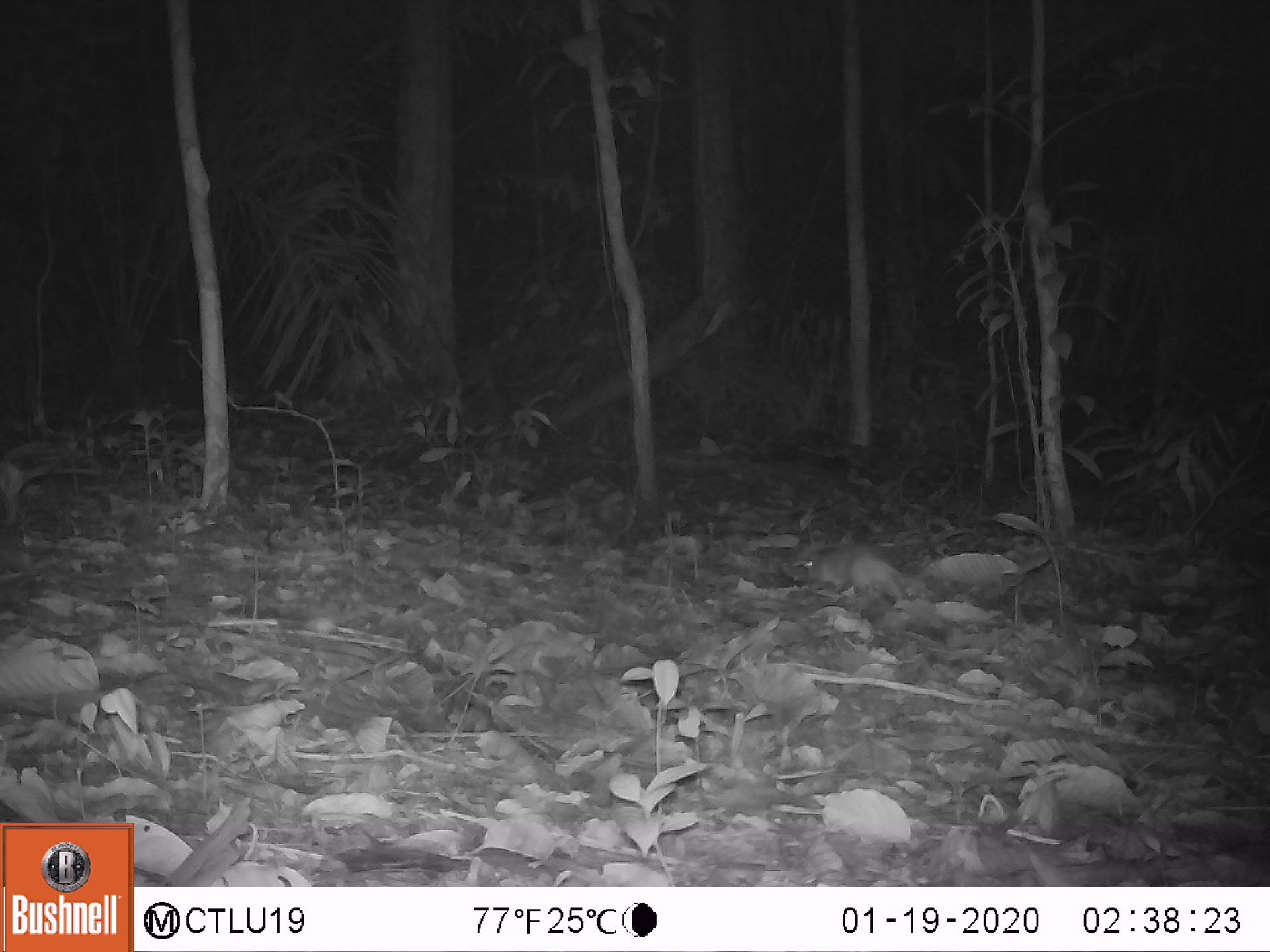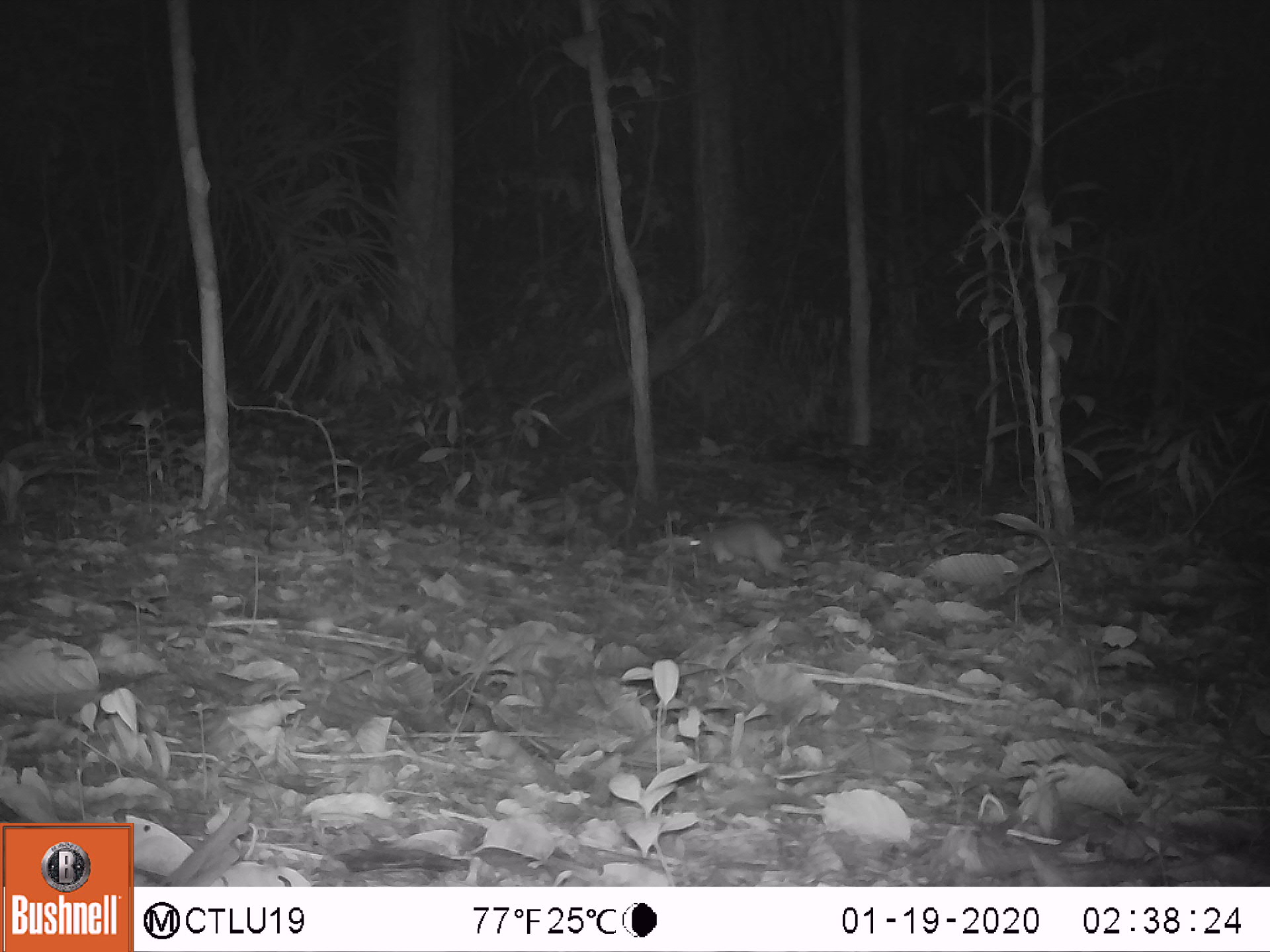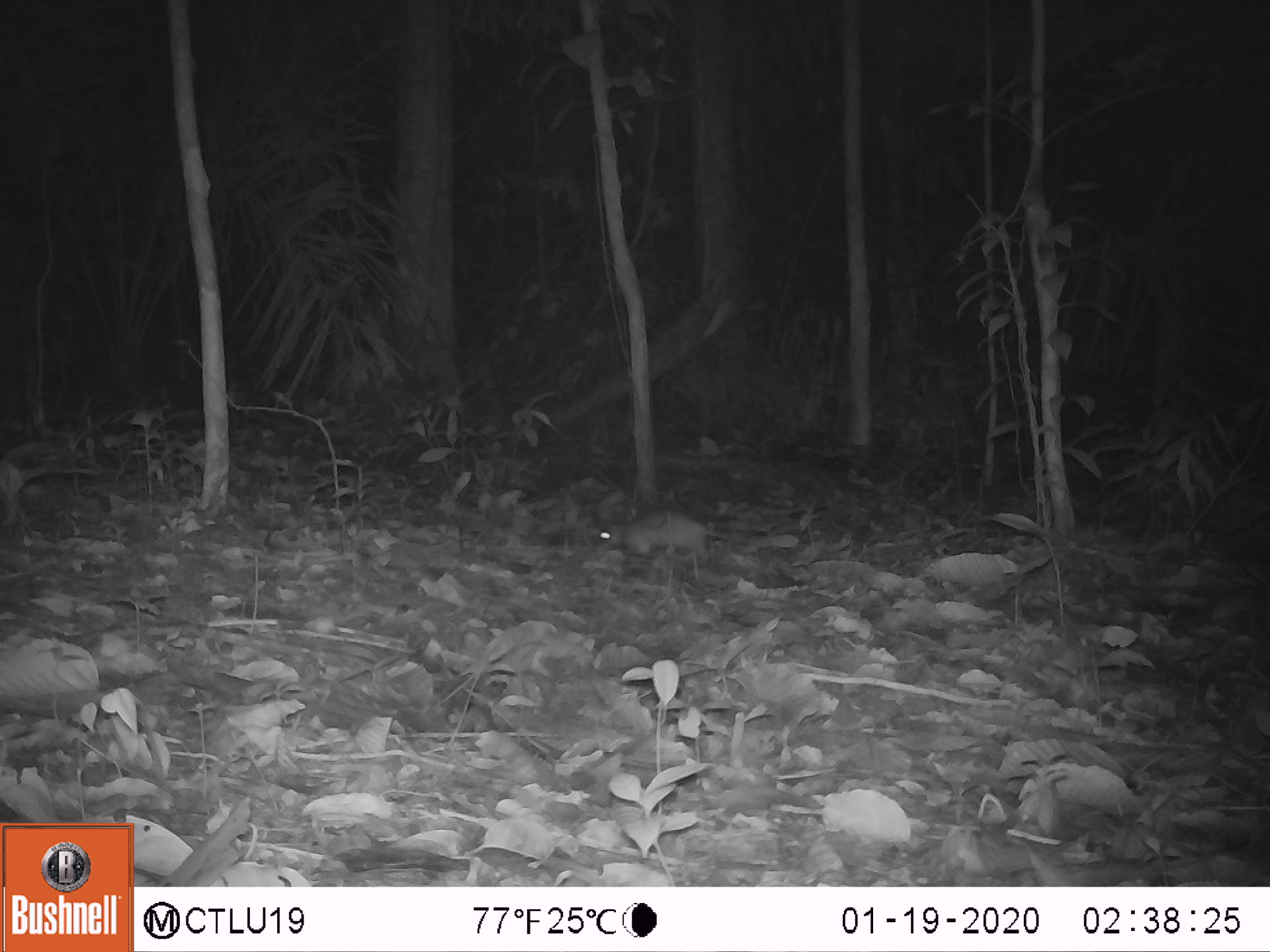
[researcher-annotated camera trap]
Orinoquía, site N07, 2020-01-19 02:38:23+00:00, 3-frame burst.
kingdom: Animalia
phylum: Chordata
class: Mammalia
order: Rodentia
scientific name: Rodentia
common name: rodent